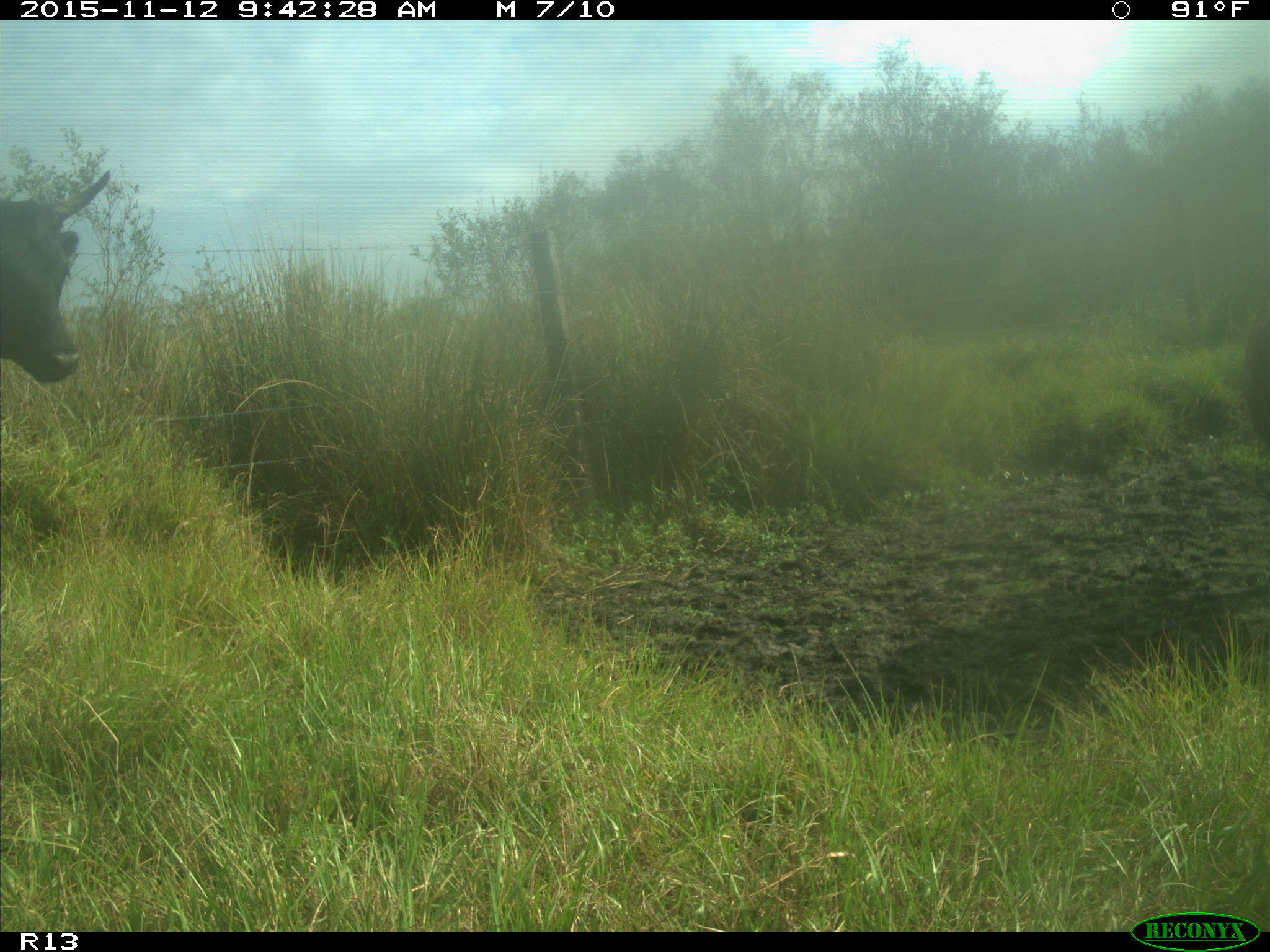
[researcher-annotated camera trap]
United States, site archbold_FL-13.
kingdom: Animalia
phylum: Chordata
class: Mammalia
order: Artiodactyla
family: Bovidae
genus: Bos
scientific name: Bos taurus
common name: domestic cow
Bos taurus (domestic cow).